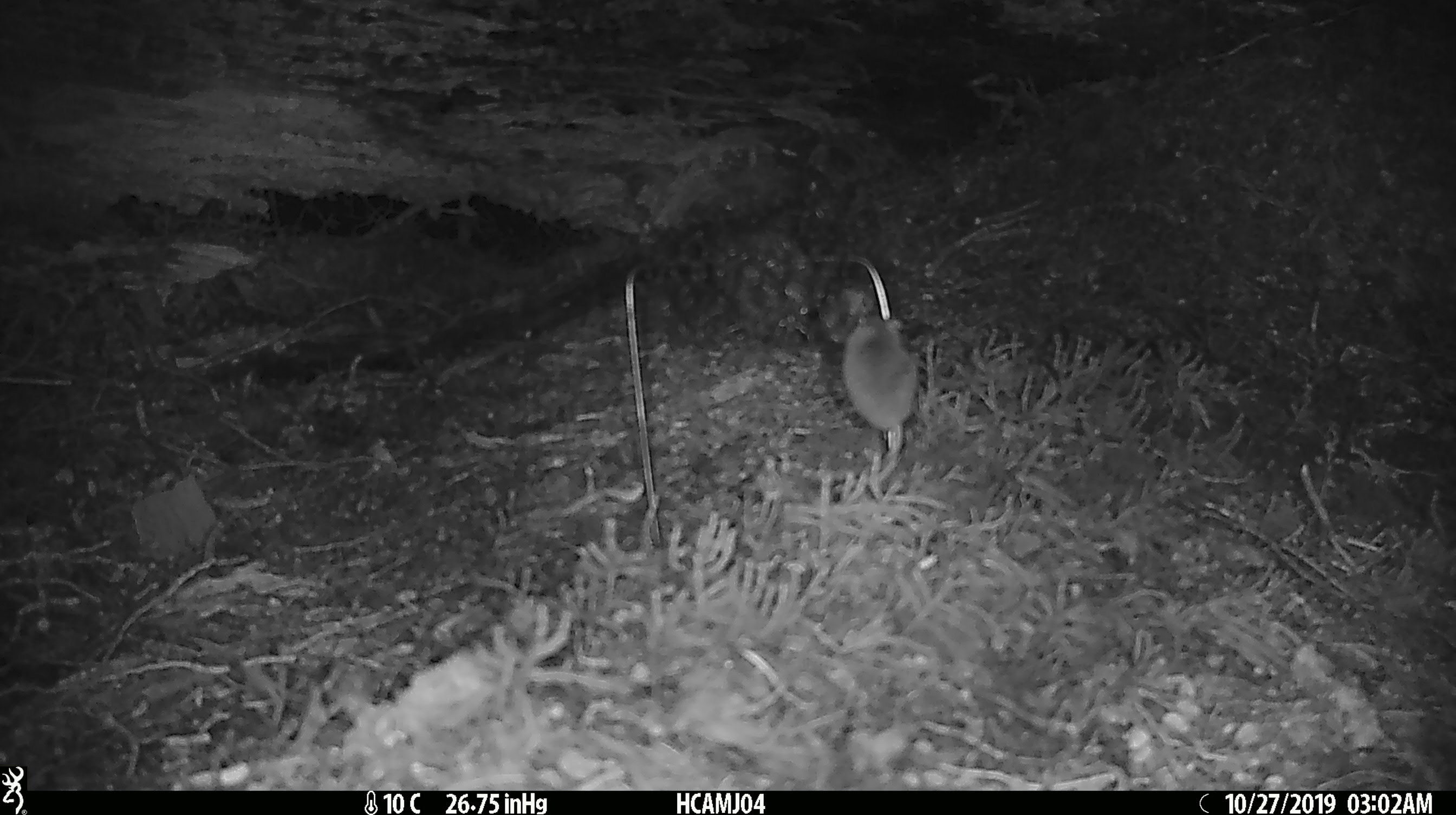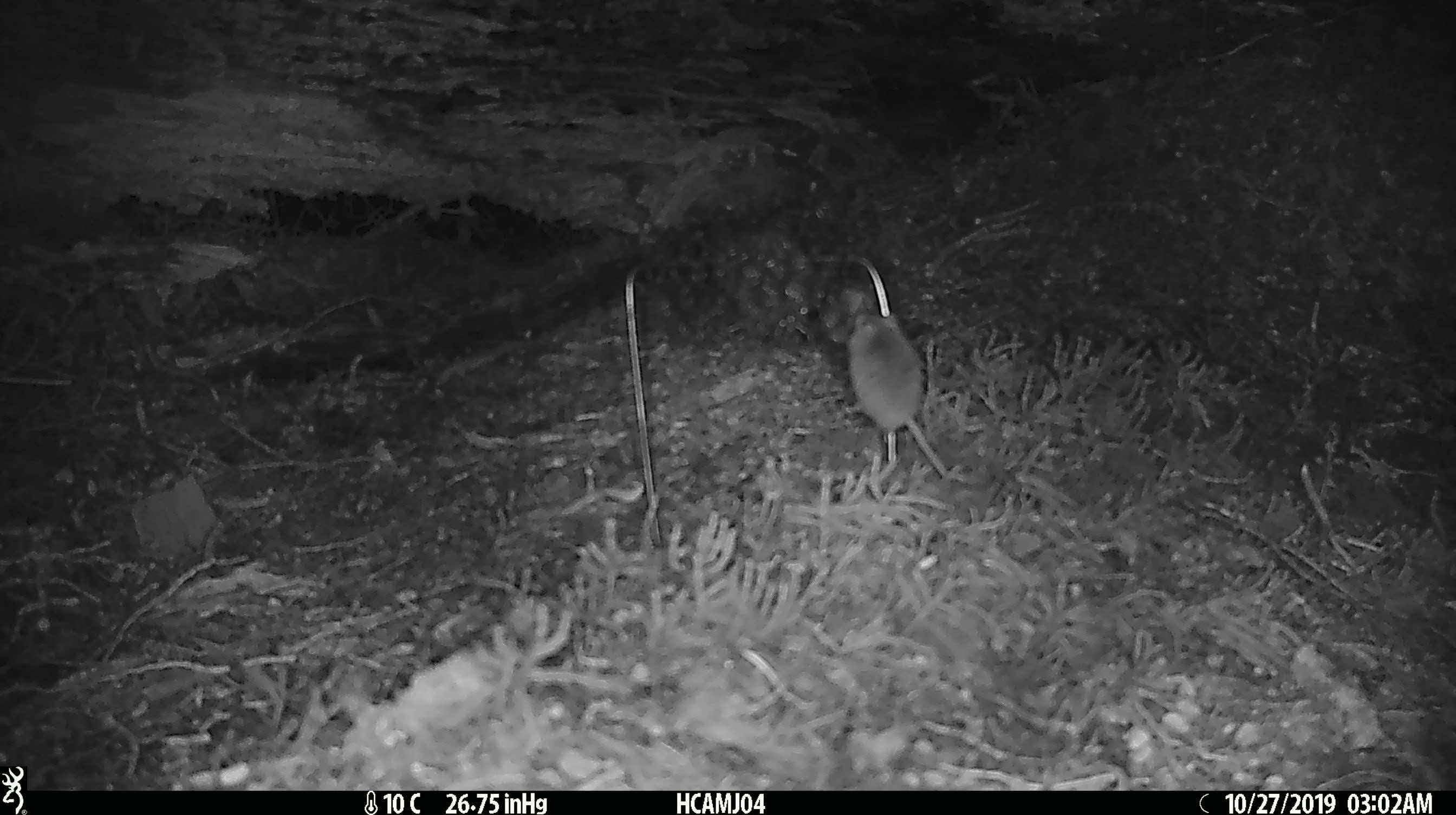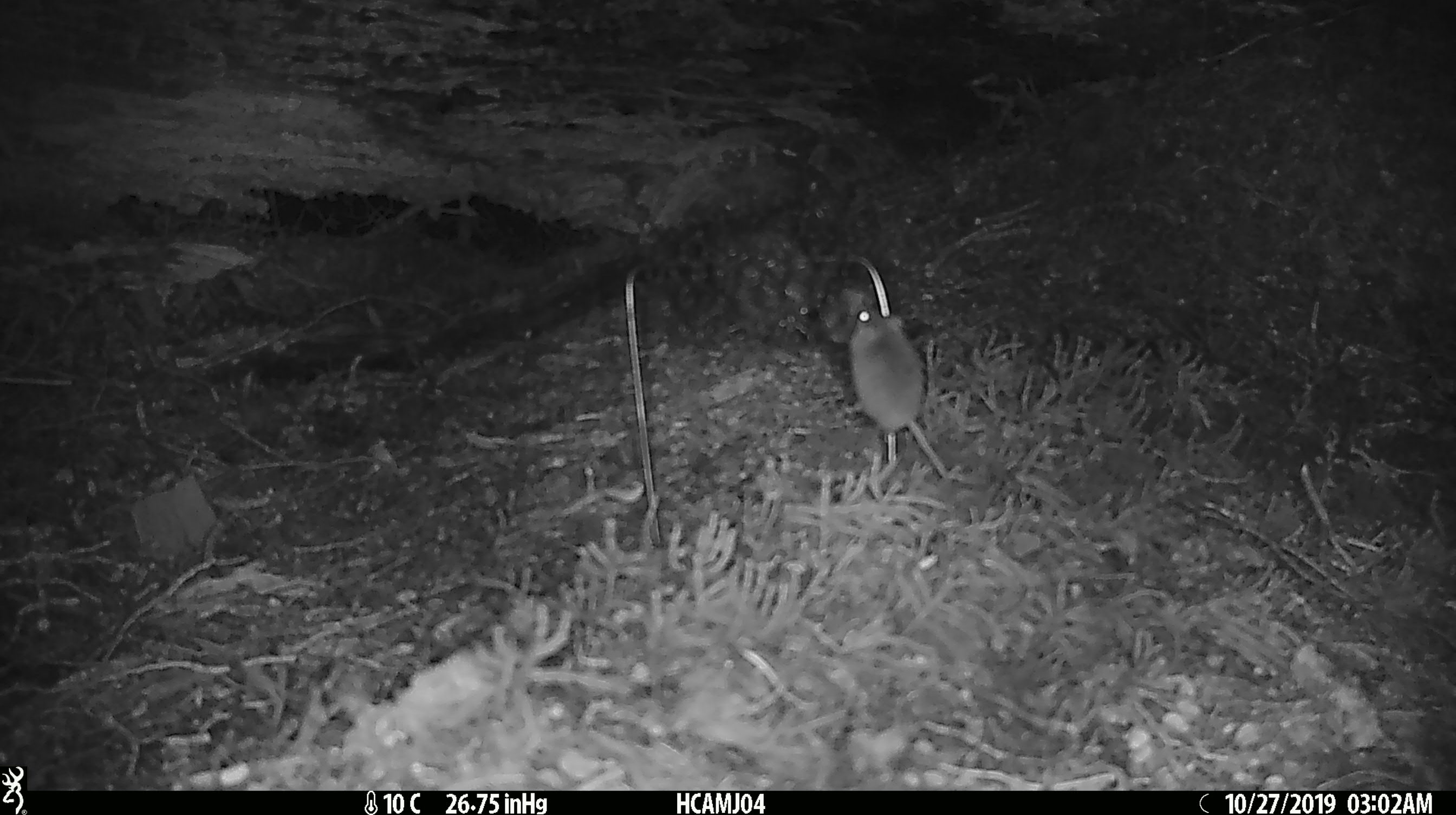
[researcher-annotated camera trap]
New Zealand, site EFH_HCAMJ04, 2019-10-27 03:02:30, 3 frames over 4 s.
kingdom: Animalia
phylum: Chordata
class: Mammalia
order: Rodentia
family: Muridae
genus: Mus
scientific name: Mus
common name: mouse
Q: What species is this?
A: Mouse (Mus).